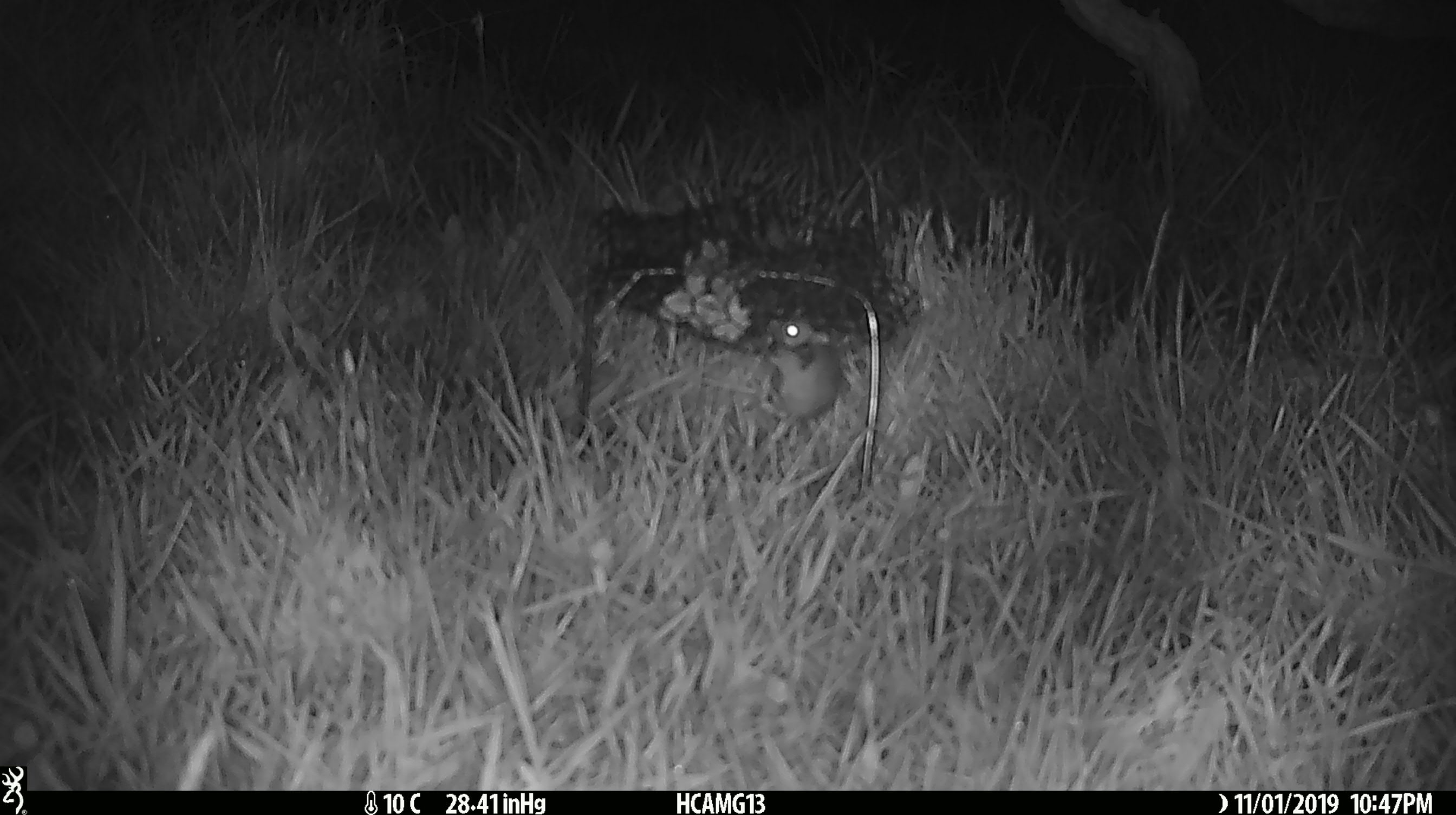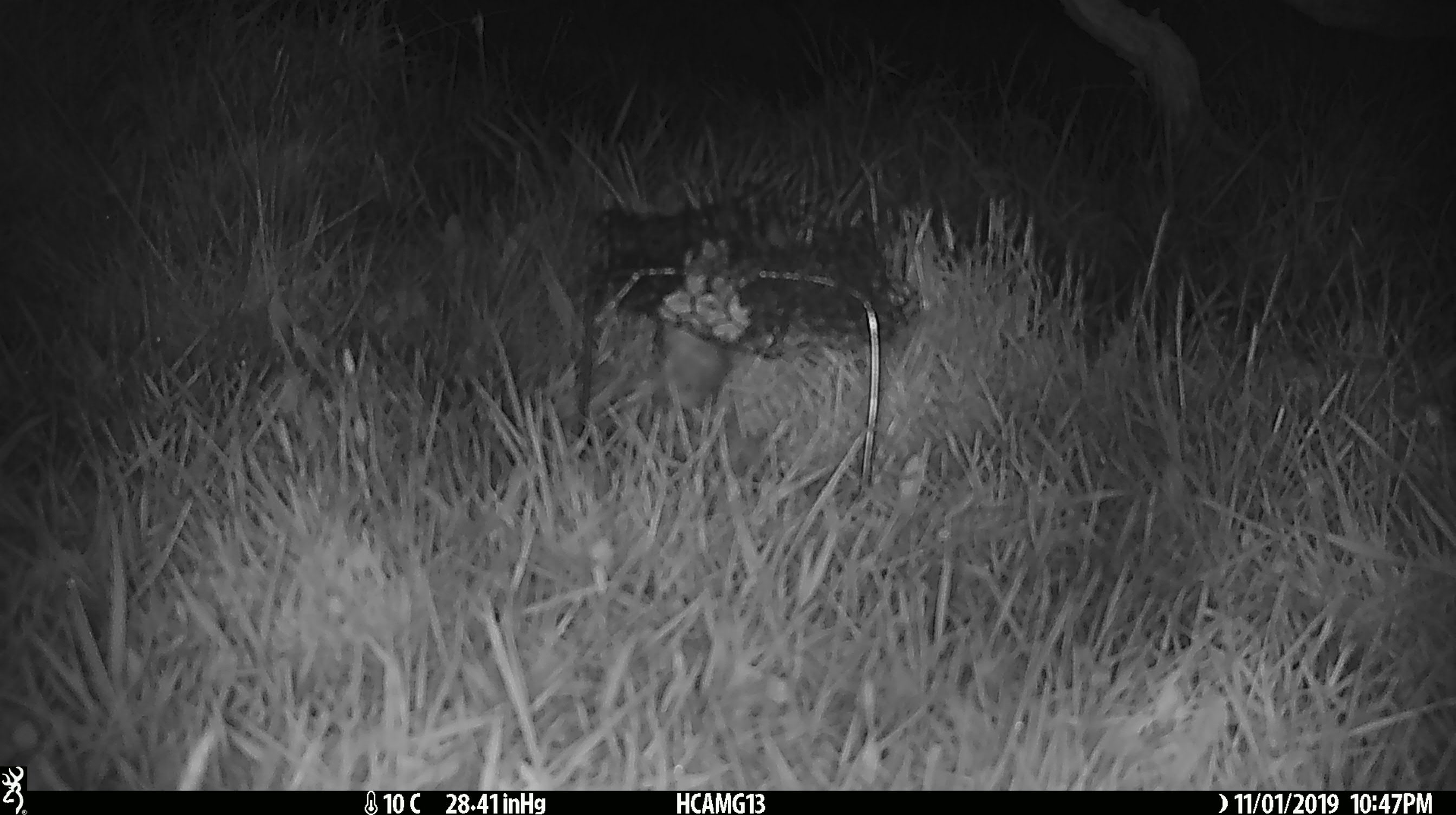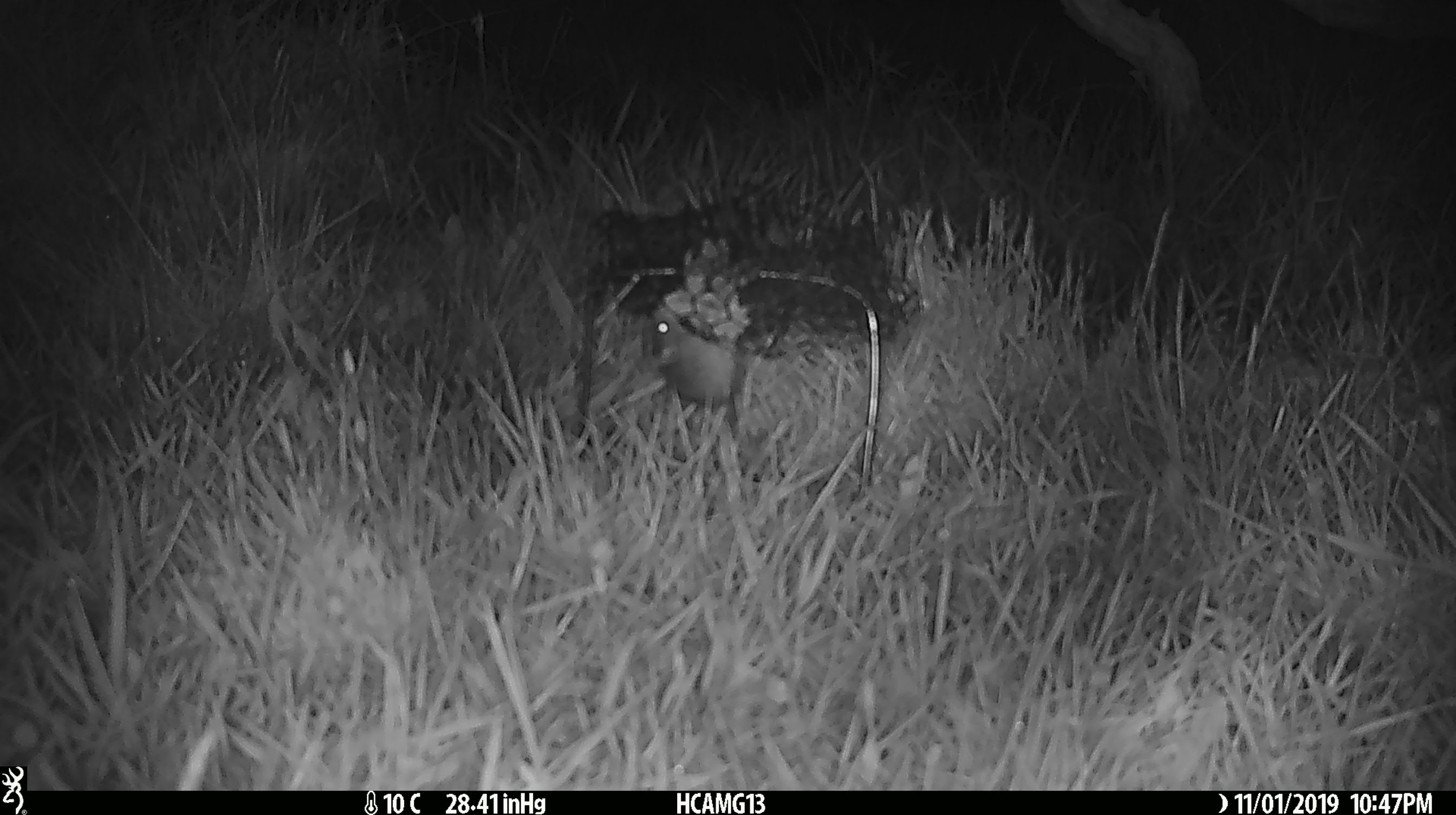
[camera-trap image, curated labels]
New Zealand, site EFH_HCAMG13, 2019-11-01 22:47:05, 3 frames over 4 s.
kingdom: Animalia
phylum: Chordata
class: Mammalia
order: Rodentia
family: Muridae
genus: Mus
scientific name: Mus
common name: mouse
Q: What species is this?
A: Mouse (Mus).